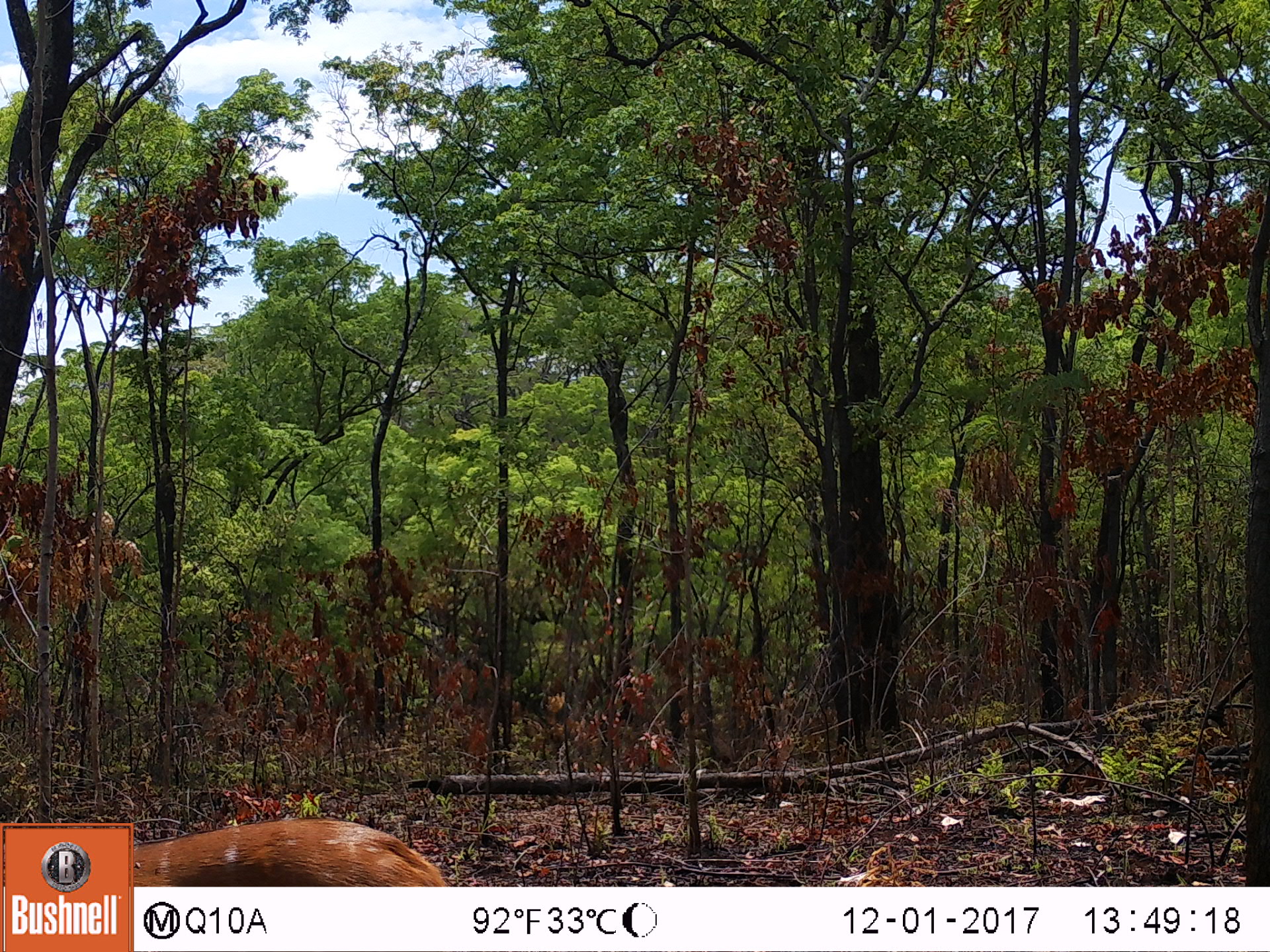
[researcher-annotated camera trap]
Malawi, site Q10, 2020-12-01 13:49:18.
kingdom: Animalia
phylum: Chordata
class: Mammalia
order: Artiodactyla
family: Bovidae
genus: Tragelaphus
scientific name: Tragelaphus sylvaticus sylvaticus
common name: cape bushbuck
Cape bushbuck (Tragelaphus sylvaticus sylvaticus), count 1.